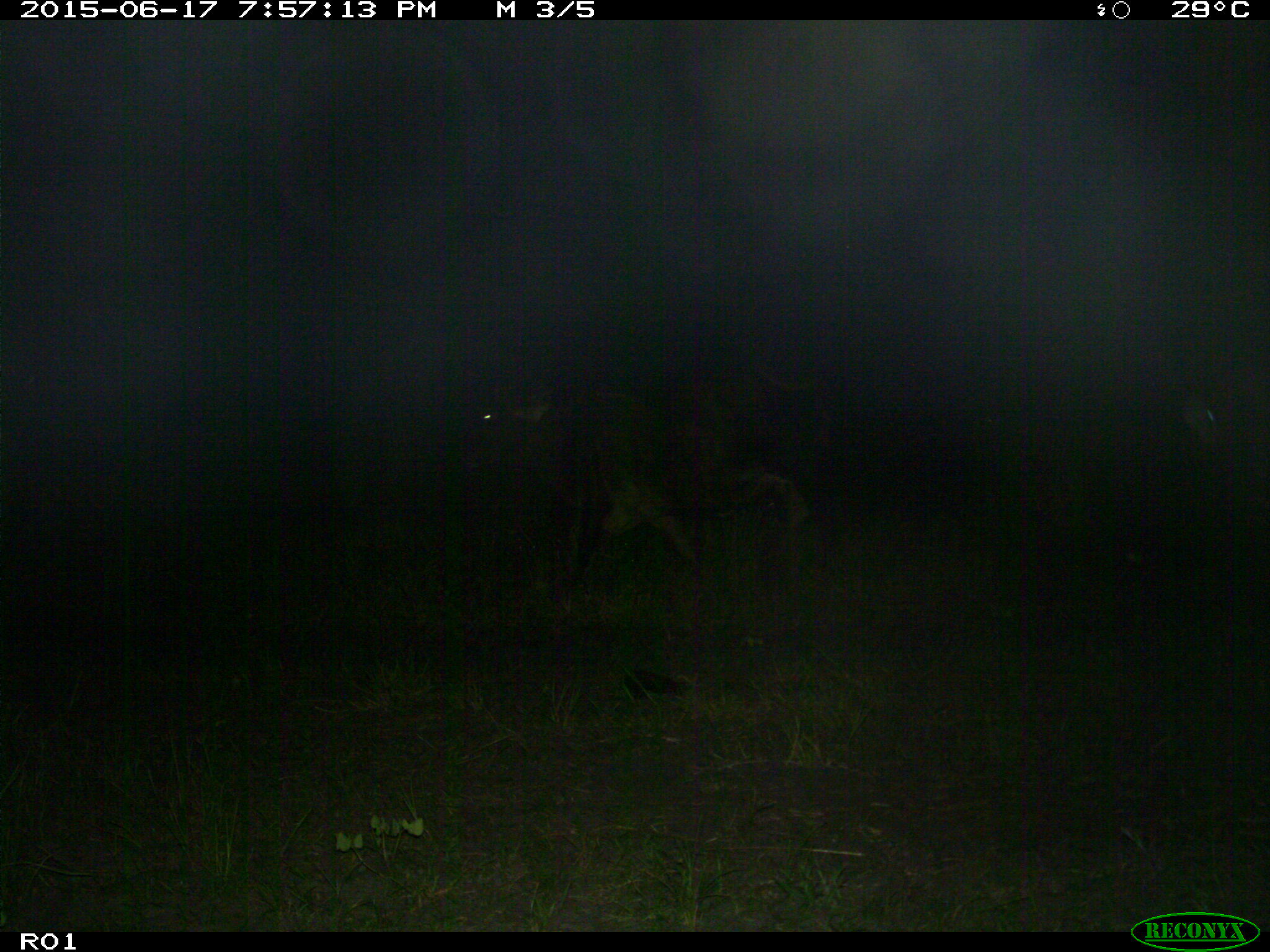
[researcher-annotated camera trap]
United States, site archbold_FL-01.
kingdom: Animalia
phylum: Chordata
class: Mammalia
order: Artiodactyla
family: Bovidae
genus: Bos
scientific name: Bos taurus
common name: domestic cow